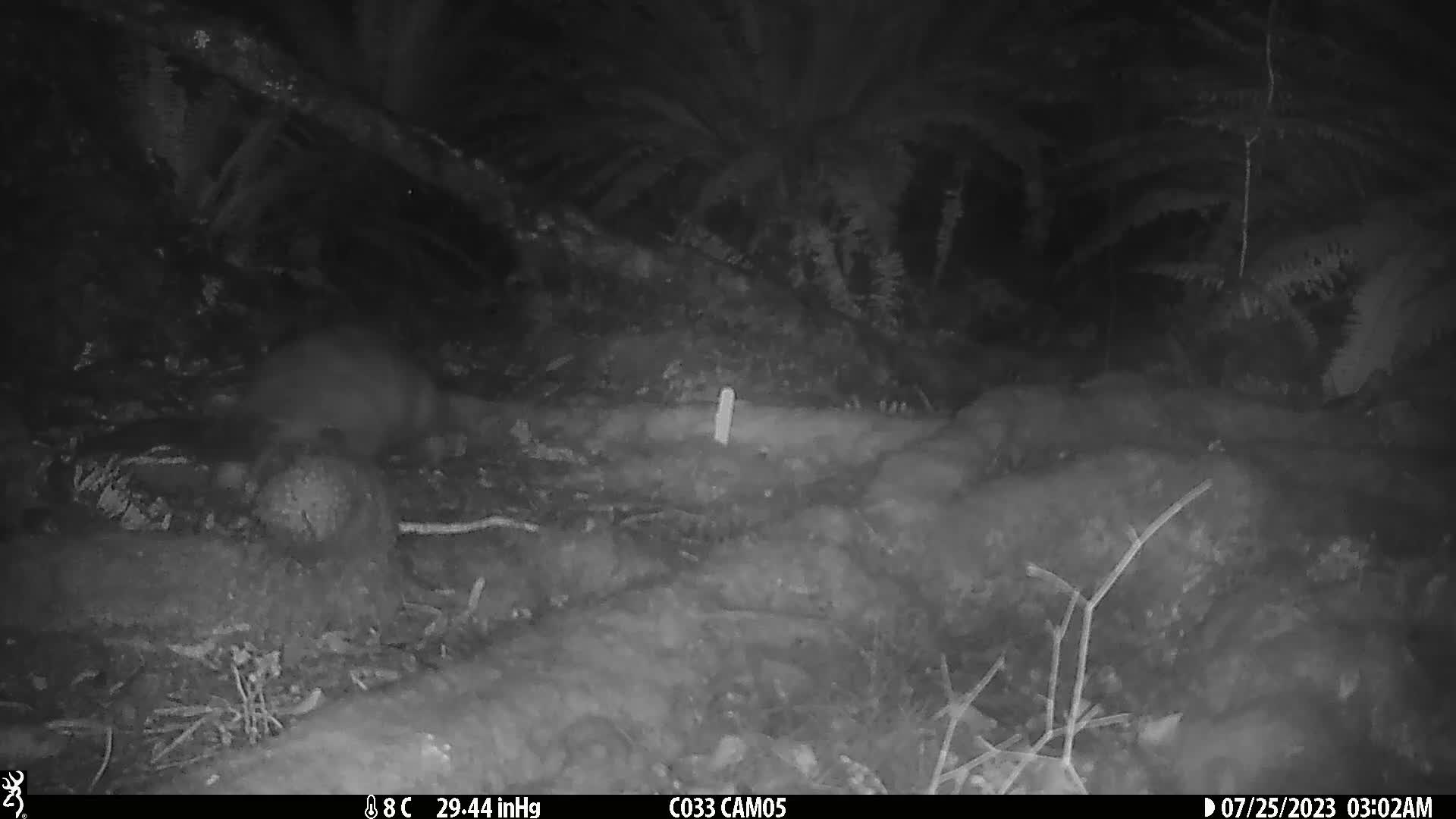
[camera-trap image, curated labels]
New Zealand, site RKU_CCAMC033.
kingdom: Animalia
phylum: Chordata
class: Mammalia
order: Diprotodontia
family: Phalangeridae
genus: Trichosurus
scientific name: Trichosurus vulpecula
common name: common brushtail possum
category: possum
Possum (common brushtail possum) (Trichosurus vulpecula).